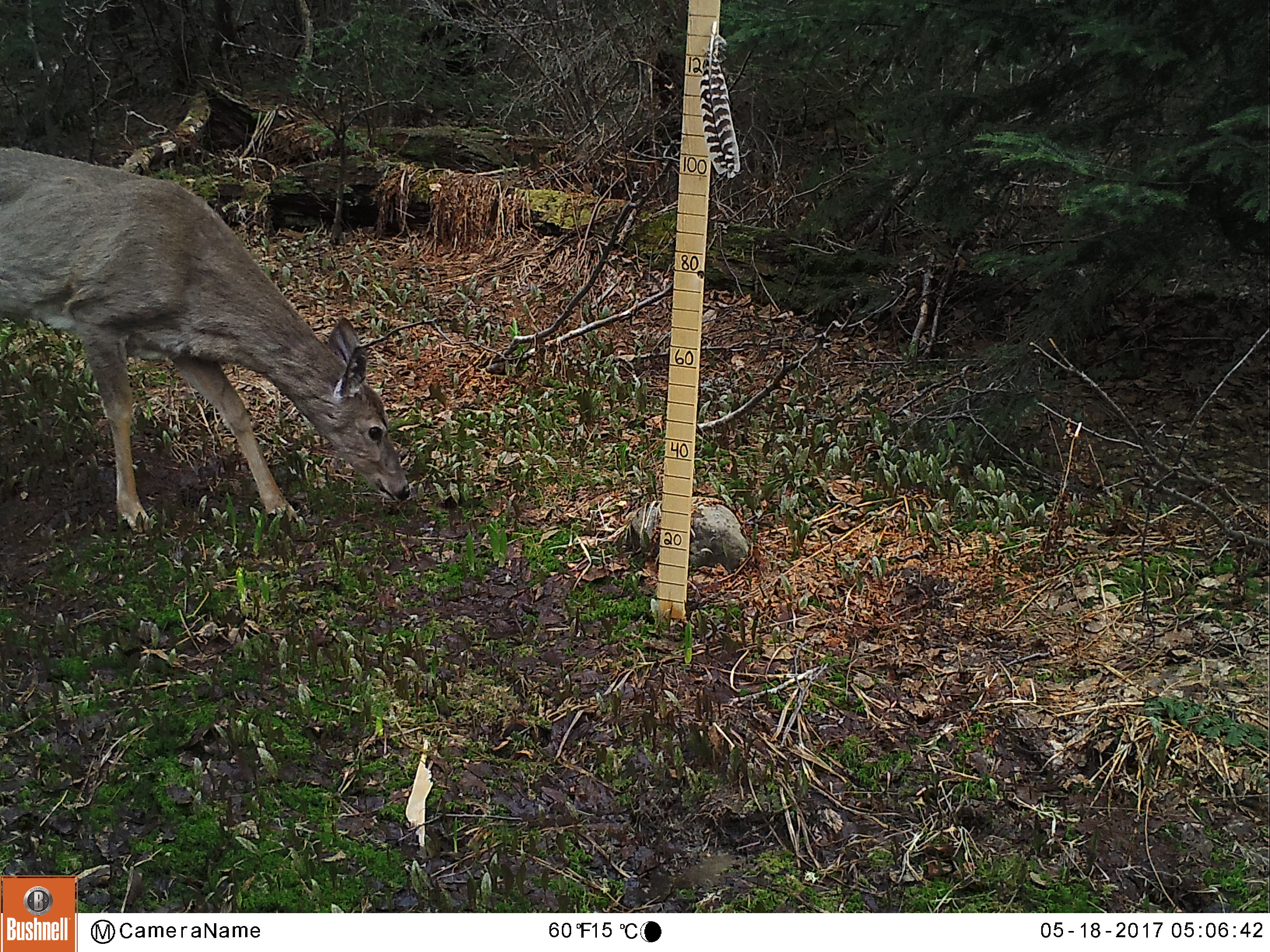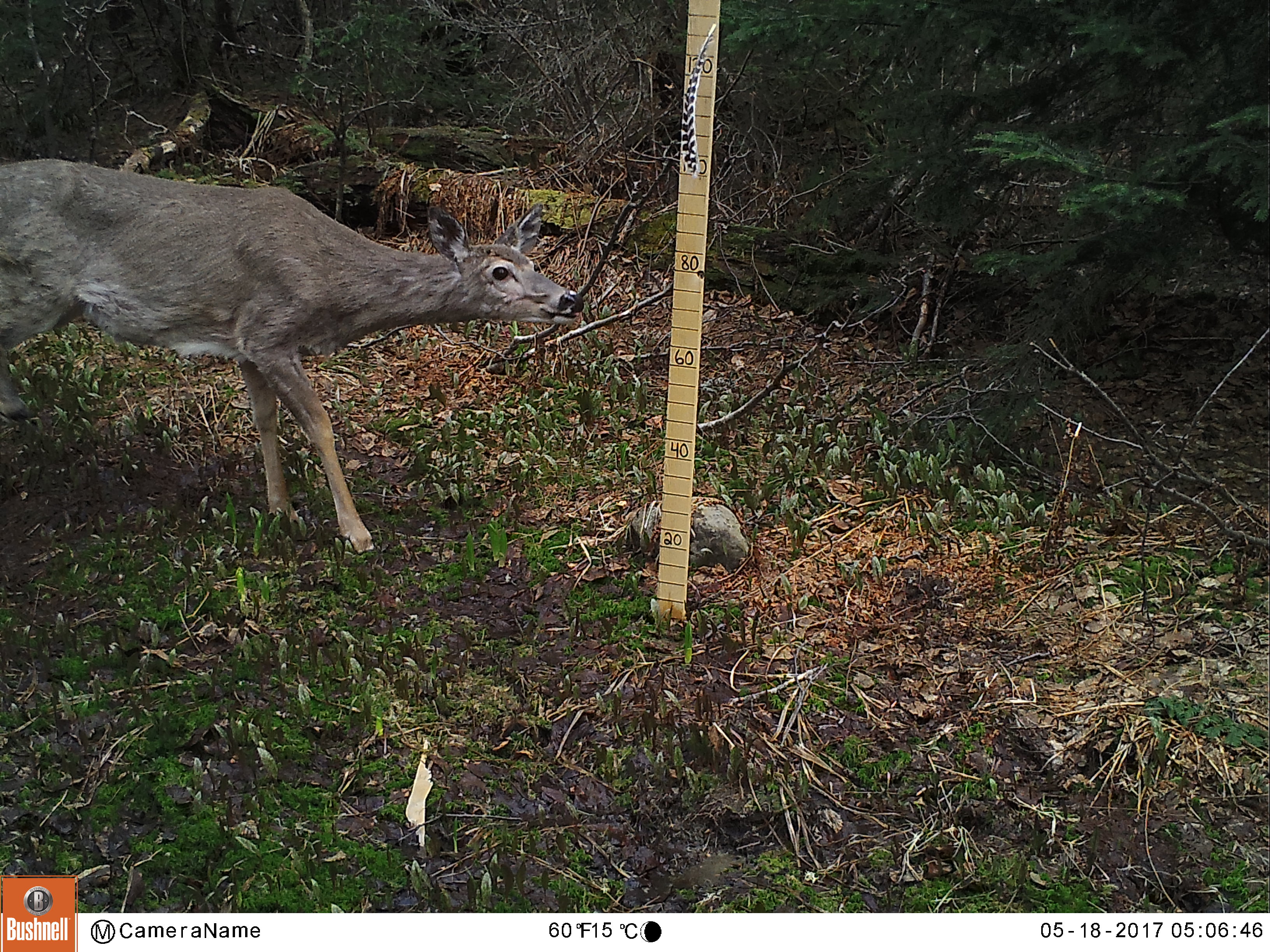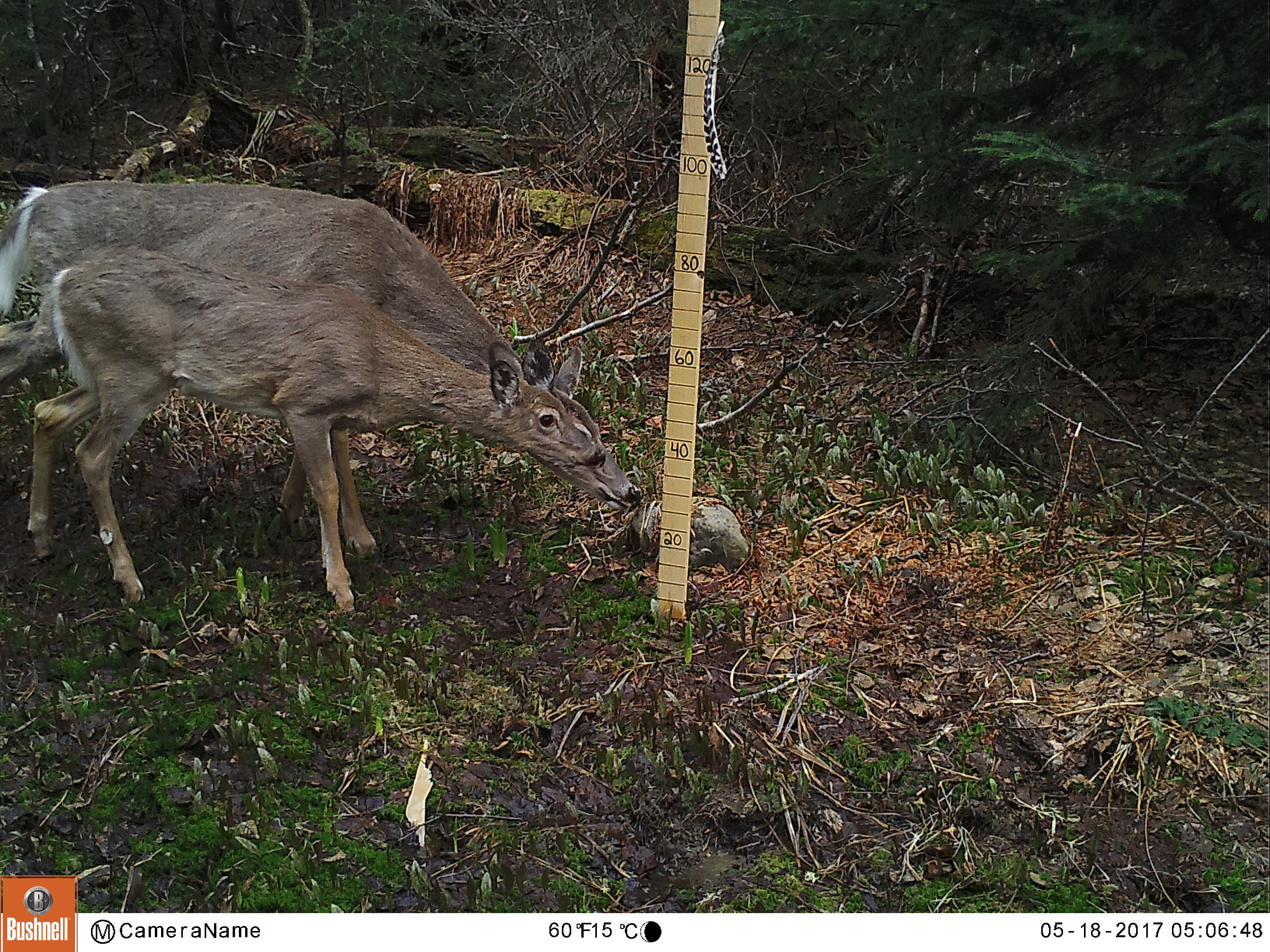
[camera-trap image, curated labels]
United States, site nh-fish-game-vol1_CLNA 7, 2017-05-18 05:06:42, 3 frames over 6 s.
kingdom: Animalia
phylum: Chordata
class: Mammalia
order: Artiodactyla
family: Cervidae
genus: Odocoileus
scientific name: Odocoileus virginianus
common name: white-tailed deer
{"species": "white-tailed deer (Odocoileus virginianus)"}